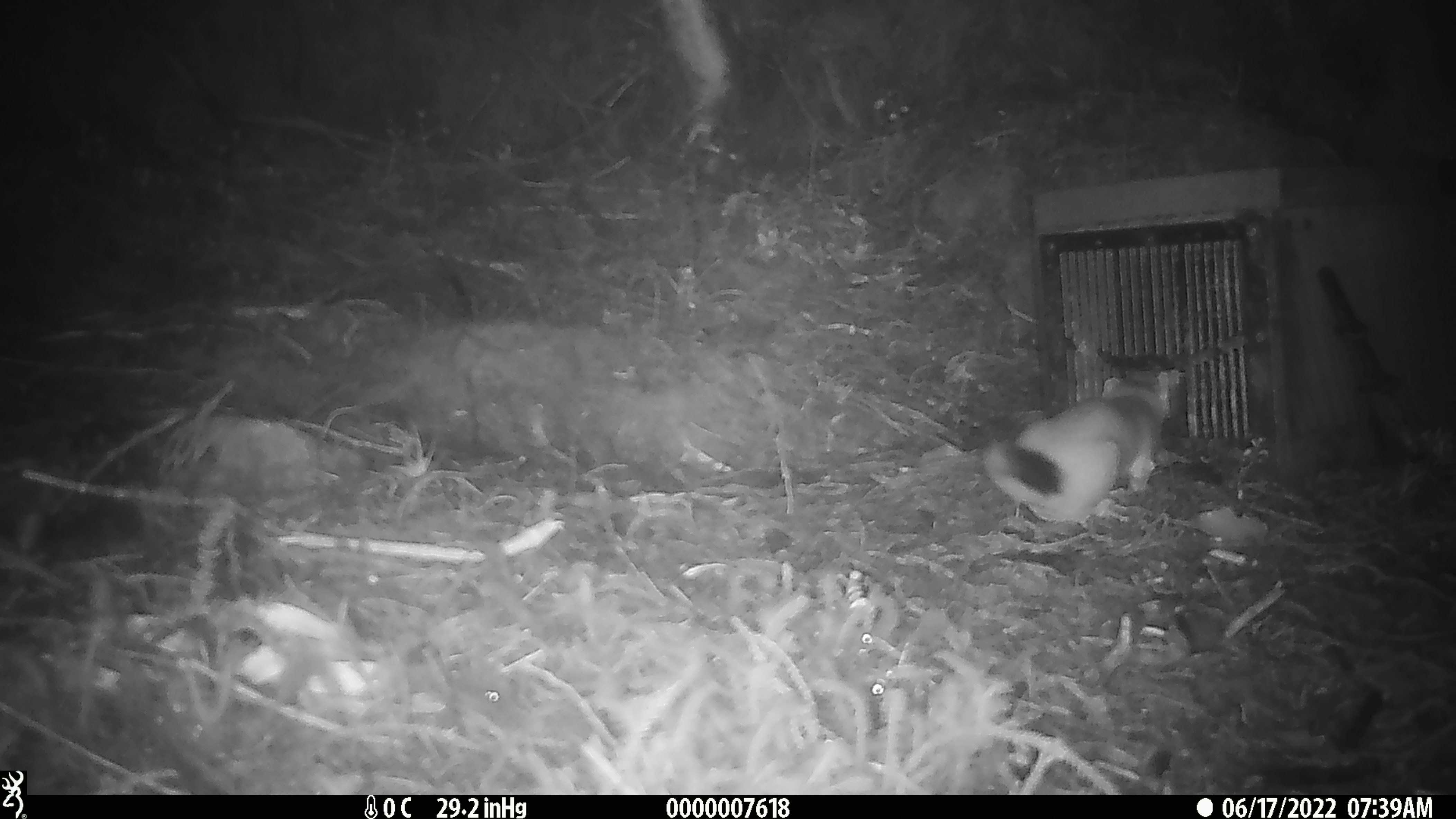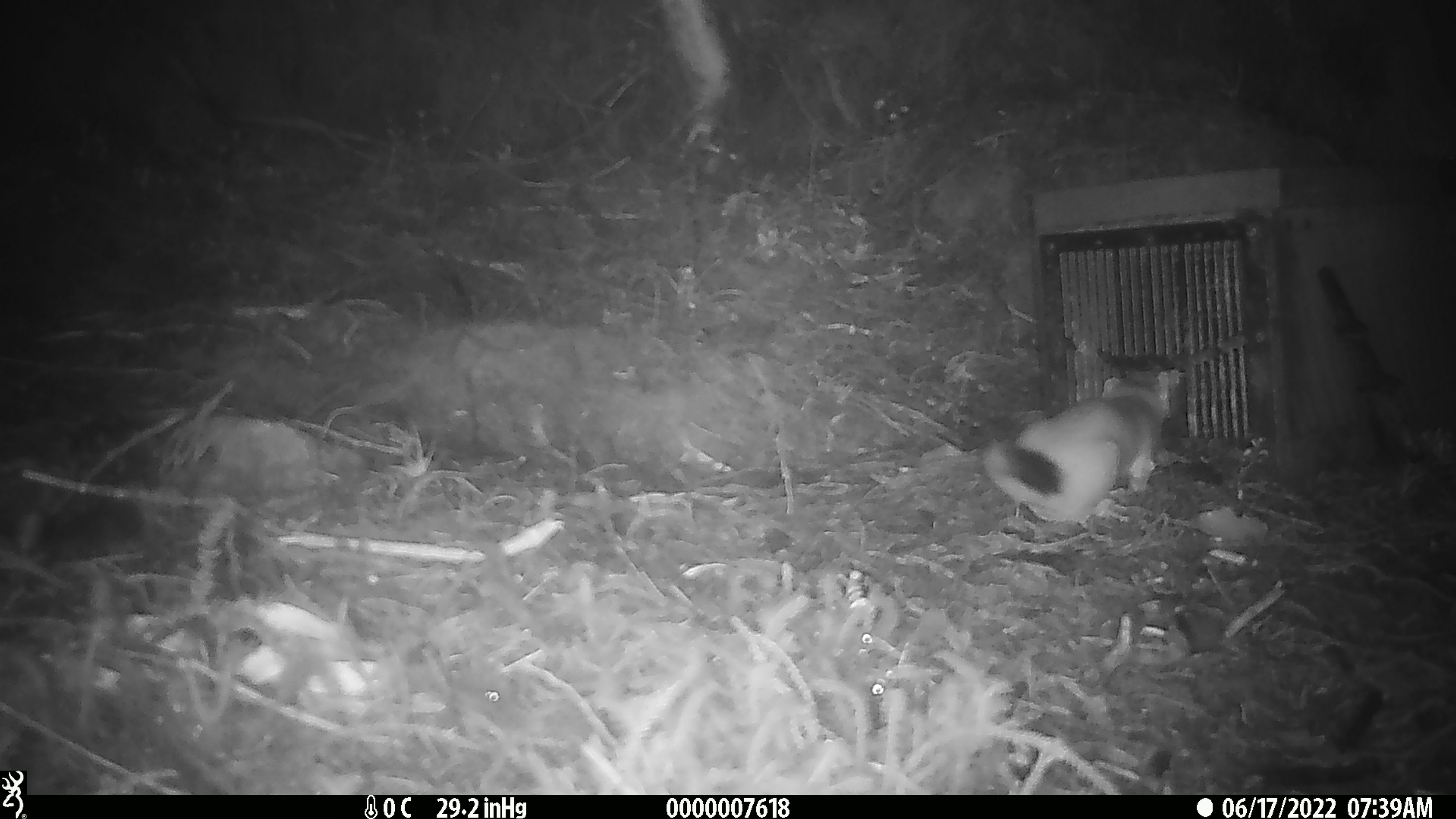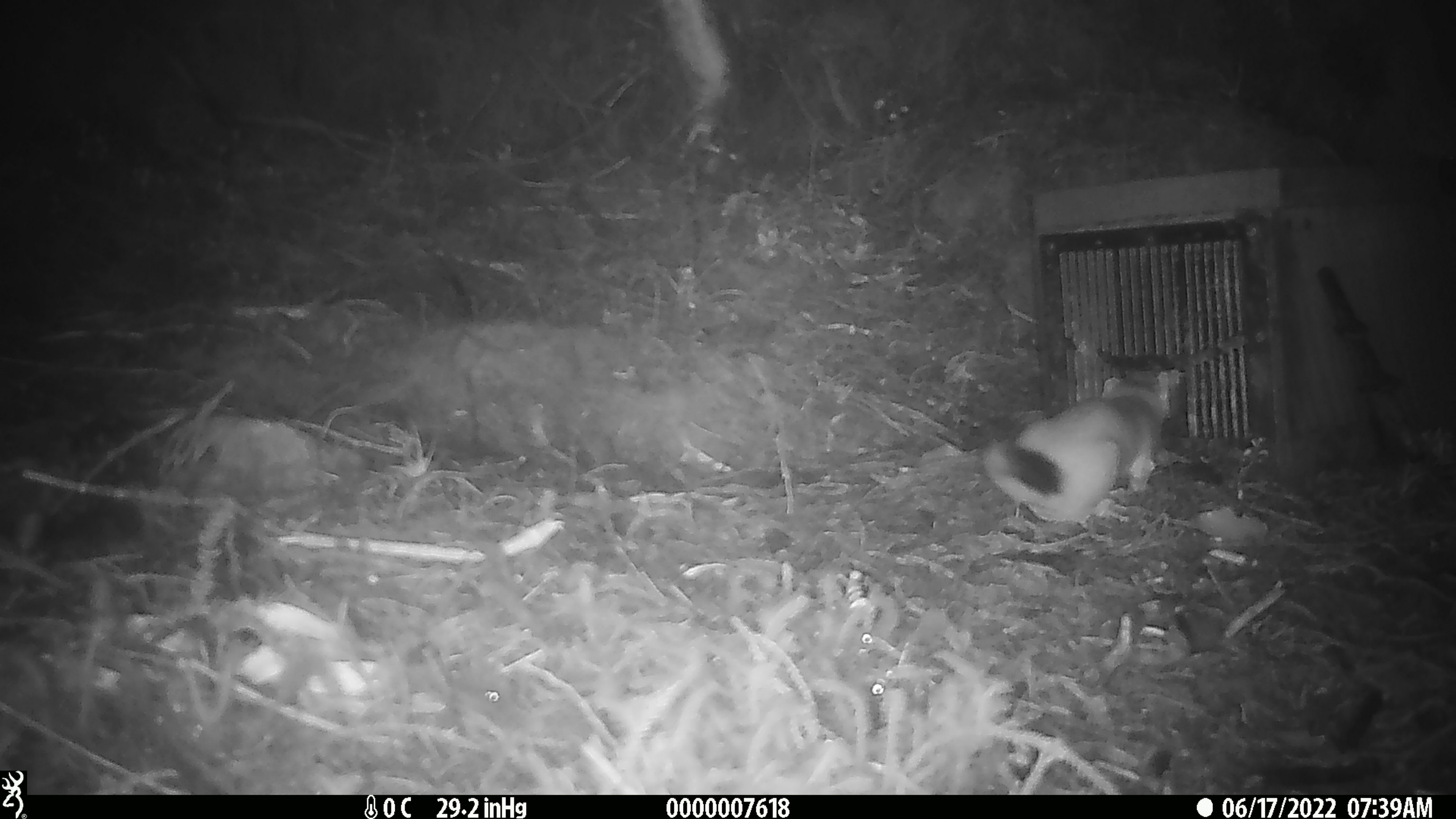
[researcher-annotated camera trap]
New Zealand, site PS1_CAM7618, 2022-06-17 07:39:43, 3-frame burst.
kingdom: Animalia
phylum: Chordata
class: Mammalia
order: Carnivora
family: Mustelidae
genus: Mustela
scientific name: Mustela erminea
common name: stoat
Stoat (Mustela erminea).